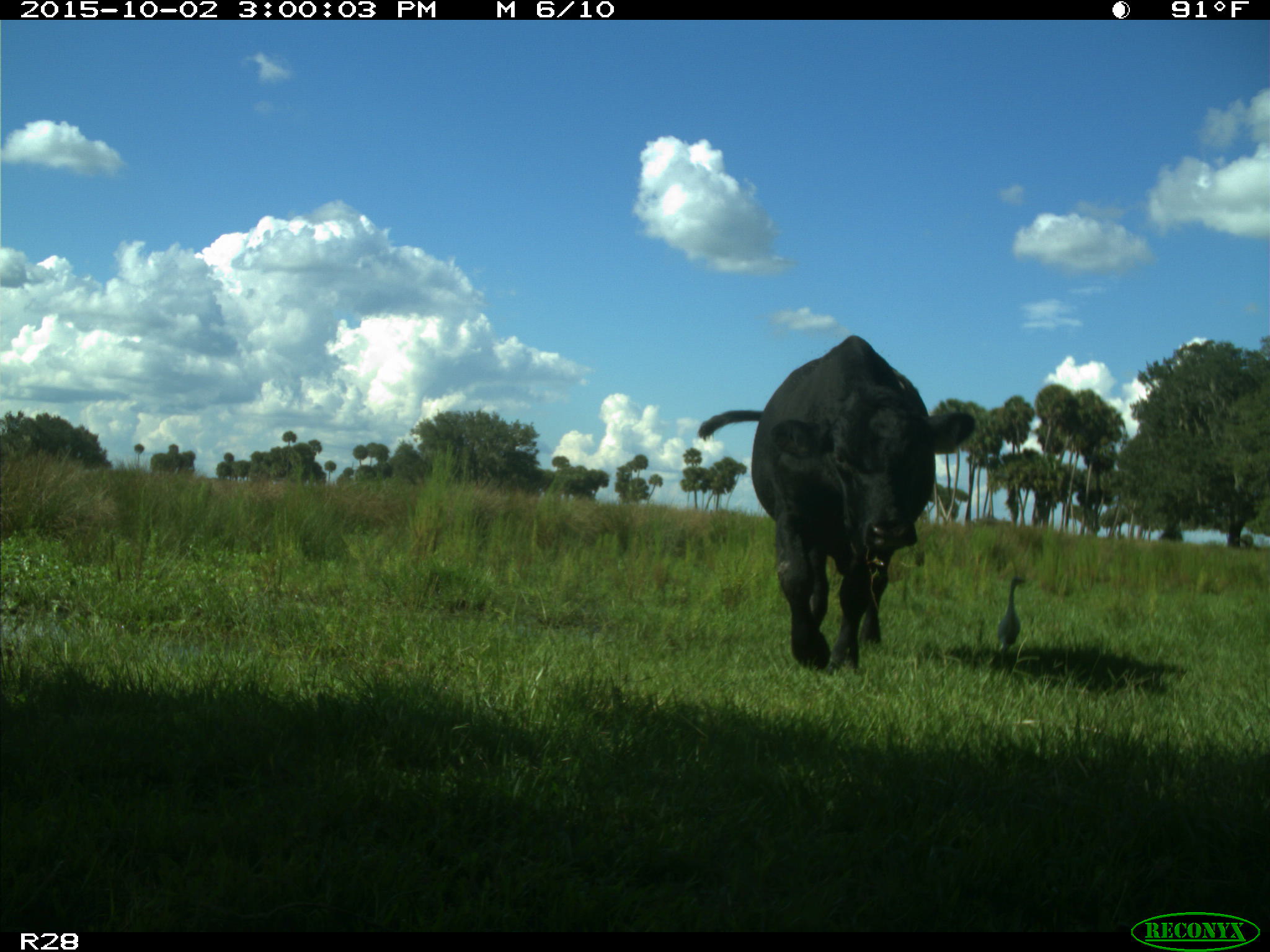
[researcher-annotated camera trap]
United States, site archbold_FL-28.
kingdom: Animalia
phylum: Chordata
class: Mammalia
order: Artiodactyla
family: Bovidae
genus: Bos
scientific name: Bos taurus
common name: domestic cow